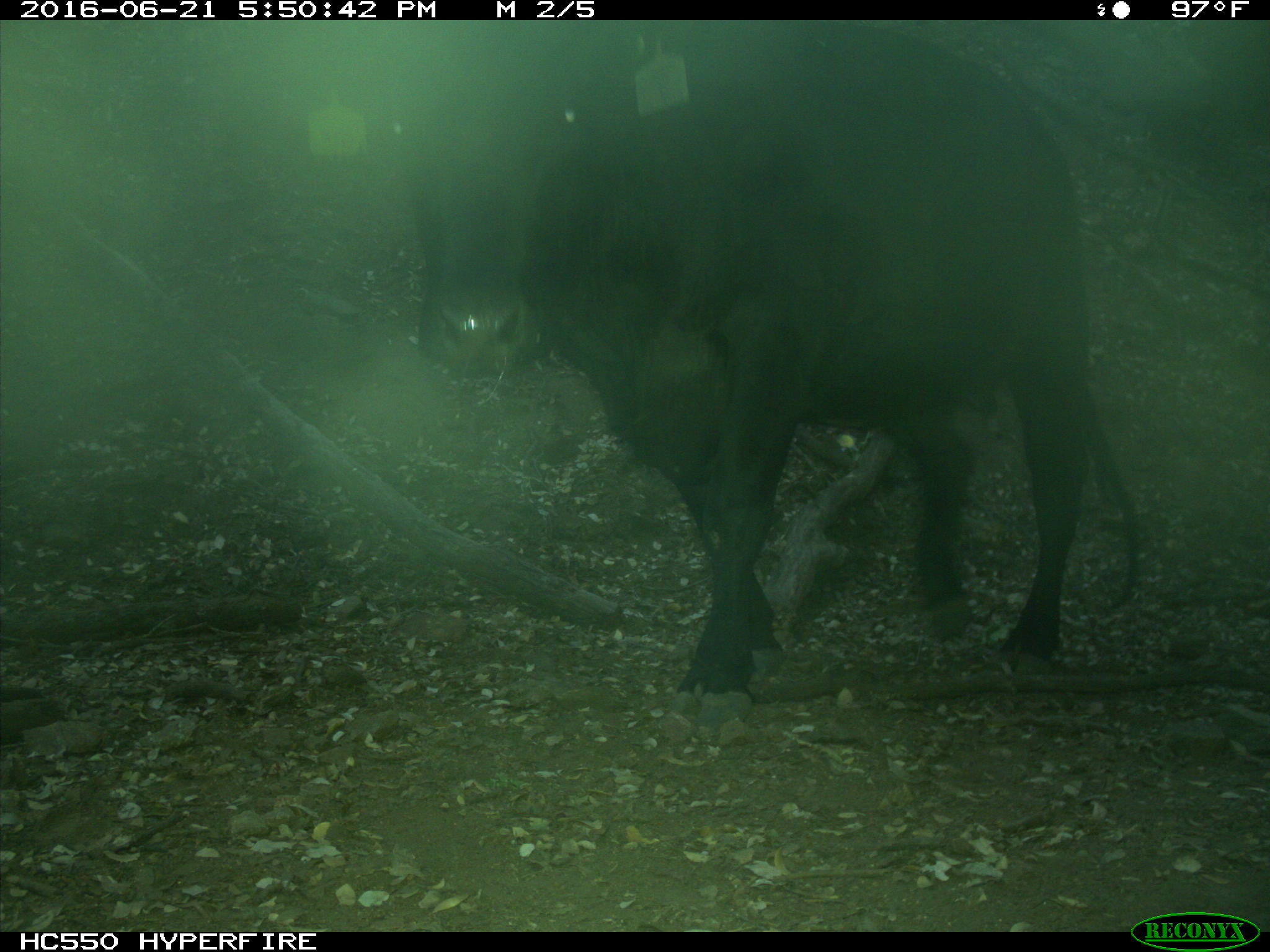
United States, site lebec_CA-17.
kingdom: Animalia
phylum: Chordata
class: Mammalia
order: Artiodactyla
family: Bovidae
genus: Bos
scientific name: Bos taurus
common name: domestic cow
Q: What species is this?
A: Bos taurus (domestic cow).